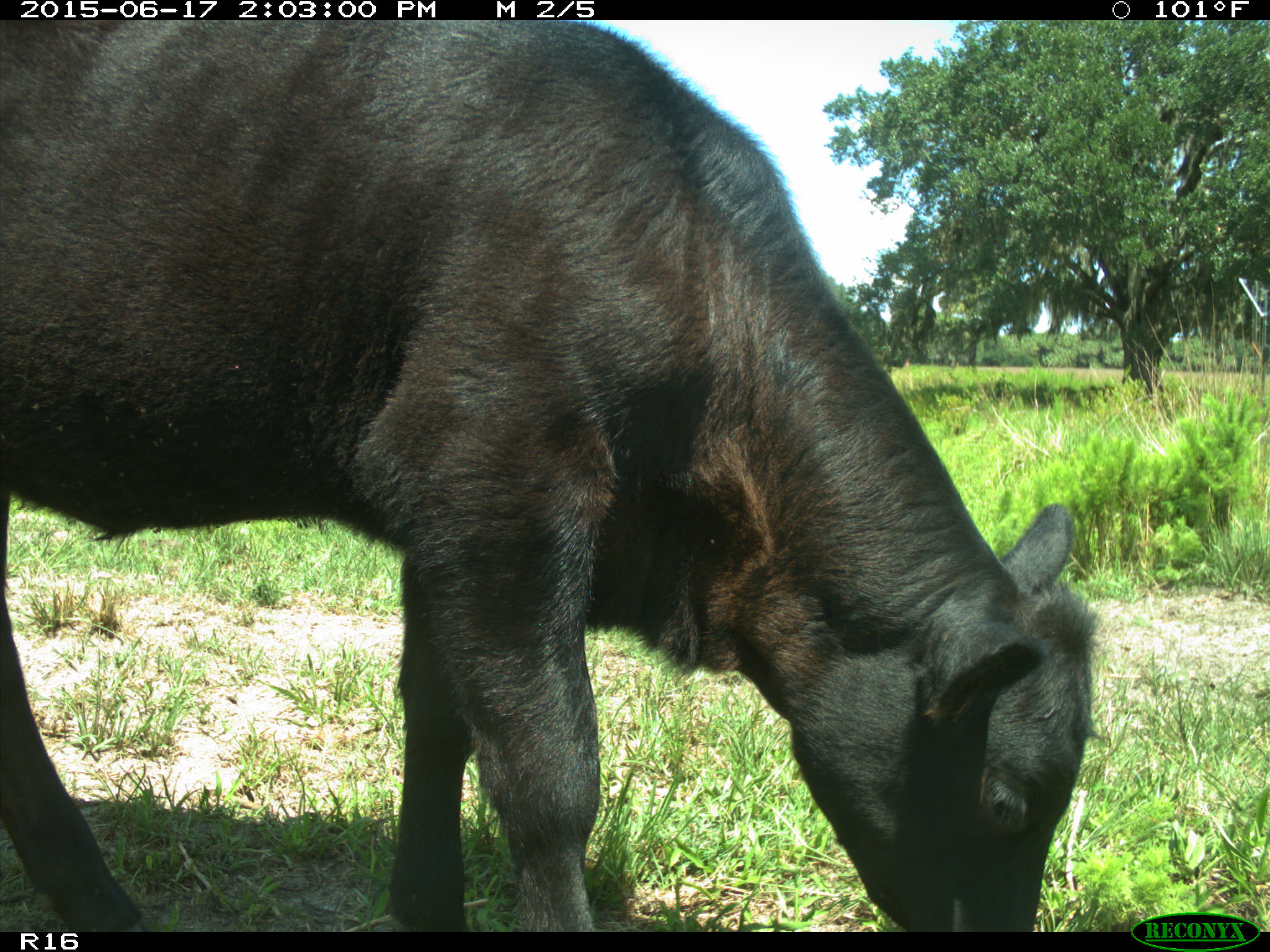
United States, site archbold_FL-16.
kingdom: Animalia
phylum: Chordata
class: Mammalia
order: Artiodactyla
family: Bovidae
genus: Bos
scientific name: Bos taurus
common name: domestic cow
Bos taurus (domestic cow).